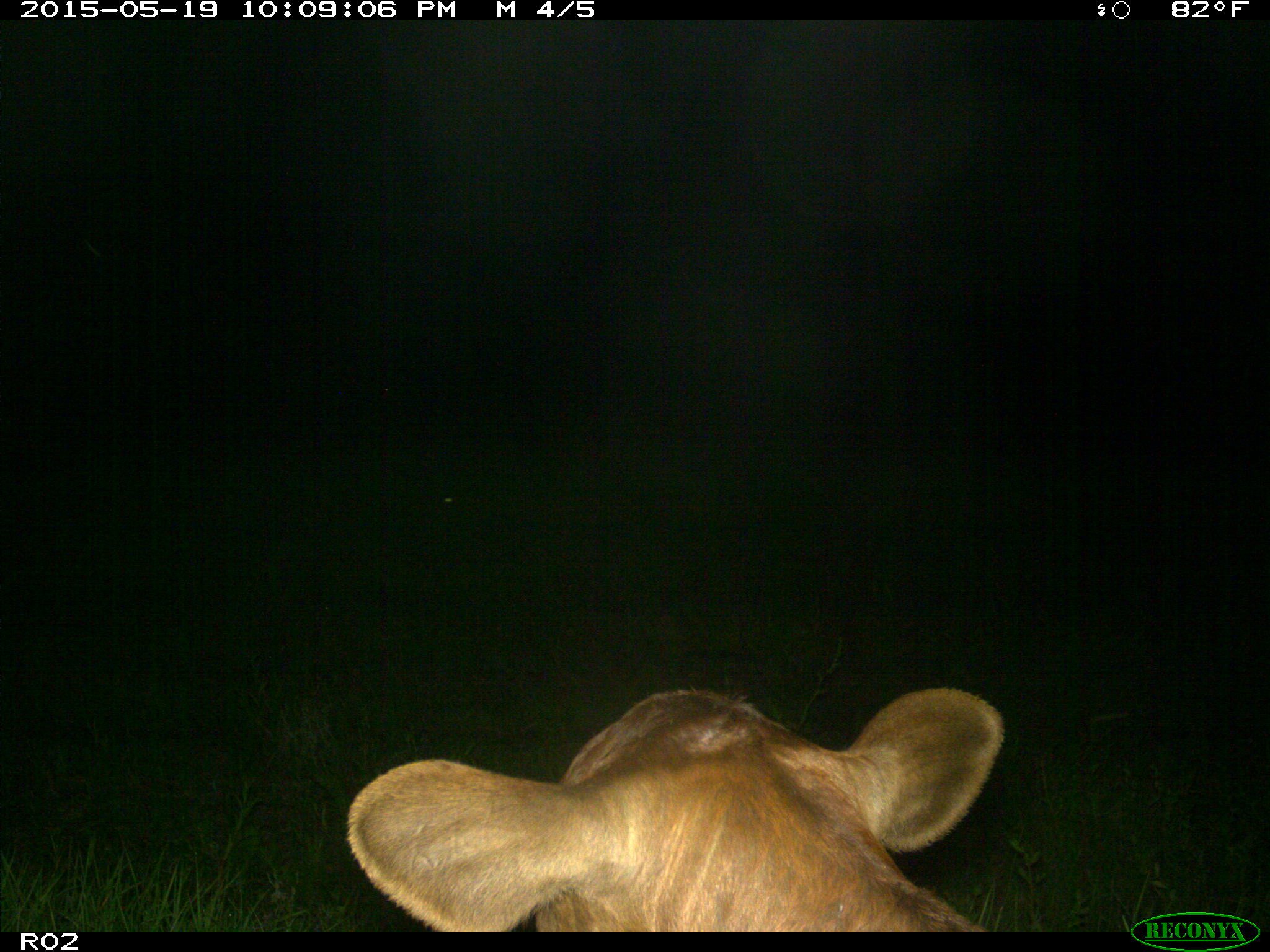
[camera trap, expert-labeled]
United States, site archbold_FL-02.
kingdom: Animalia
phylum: Chordata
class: Mammalia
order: Artiodactyla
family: Bovidae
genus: Bos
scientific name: Bos taurus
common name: domestic cow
Bos taurus (domestic cow).